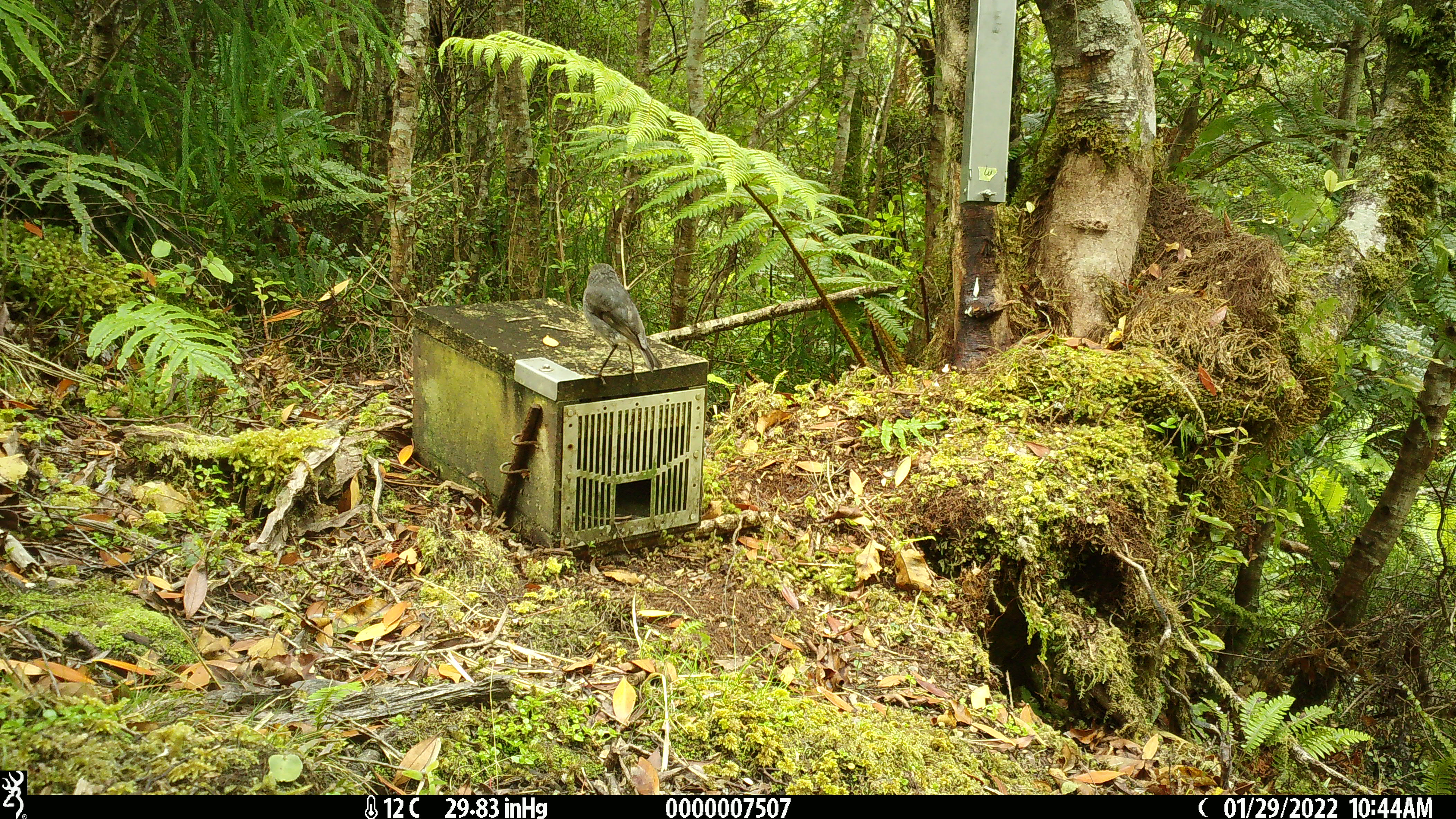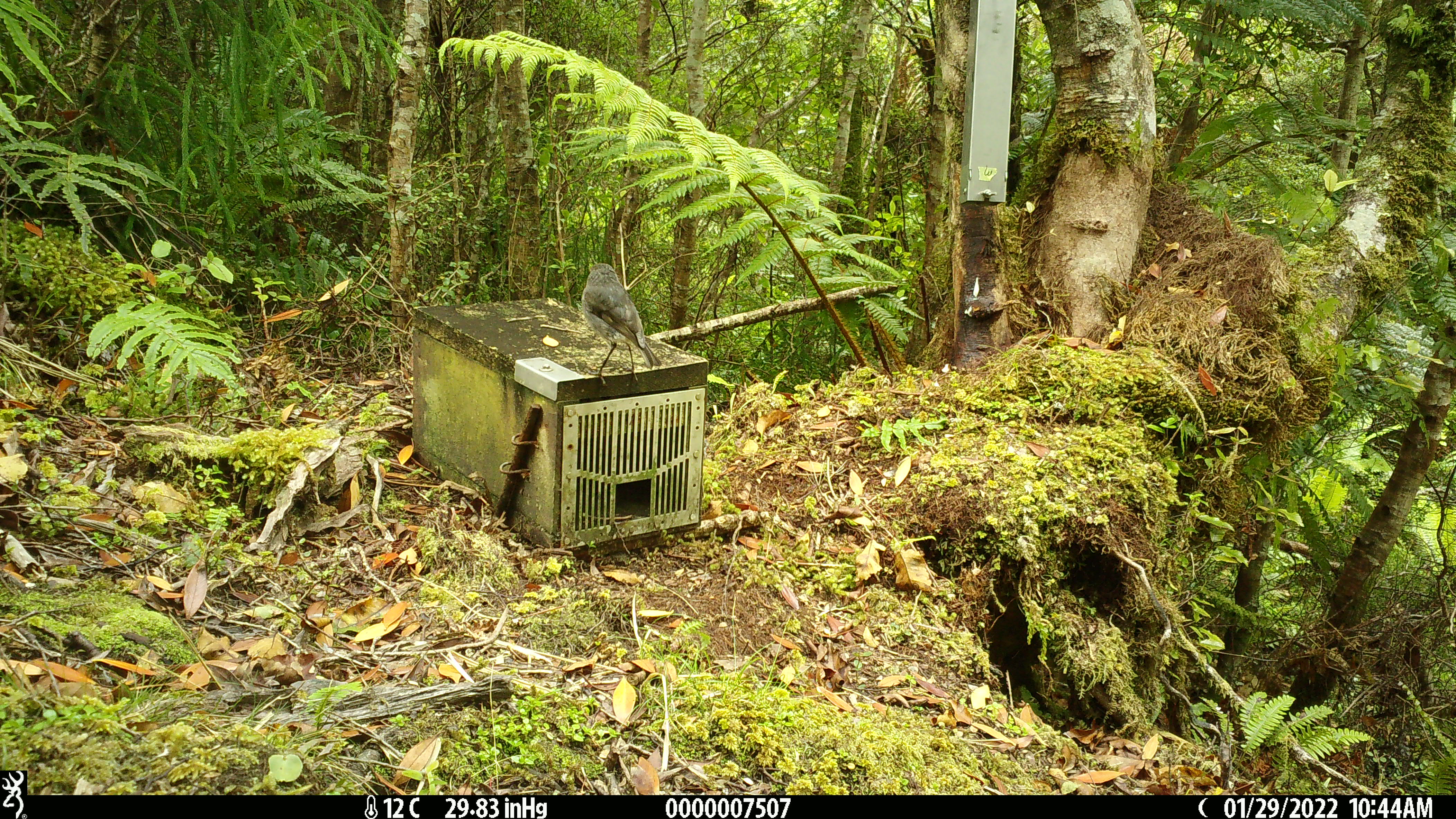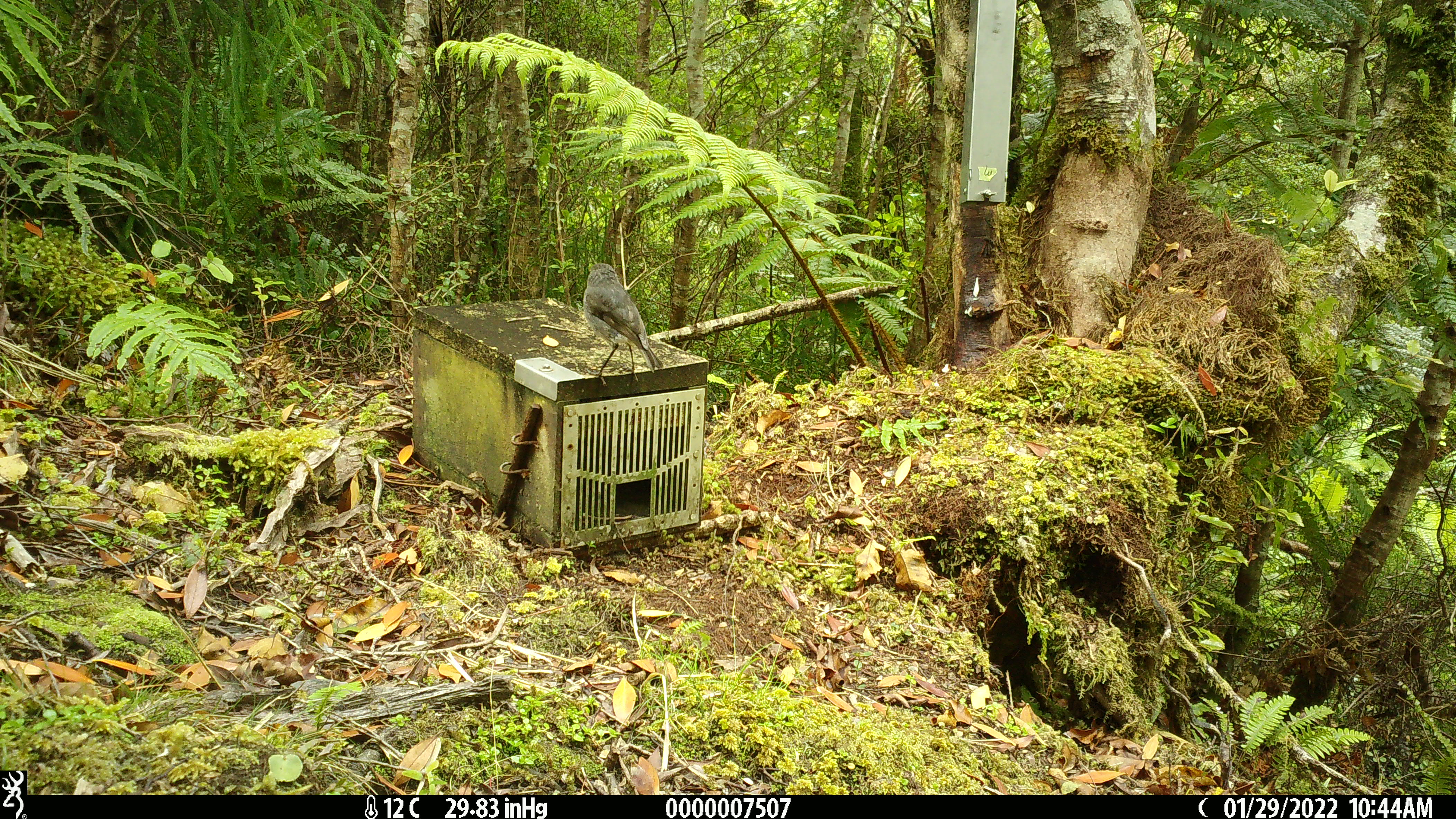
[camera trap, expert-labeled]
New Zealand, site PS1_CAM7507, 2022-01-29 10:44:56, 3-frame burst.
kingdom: Animalia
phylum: Chordata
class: Aves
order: Passeriformes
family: Petroicidae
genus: Petroica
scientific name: Petroica australis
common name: new zealand robin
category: robin